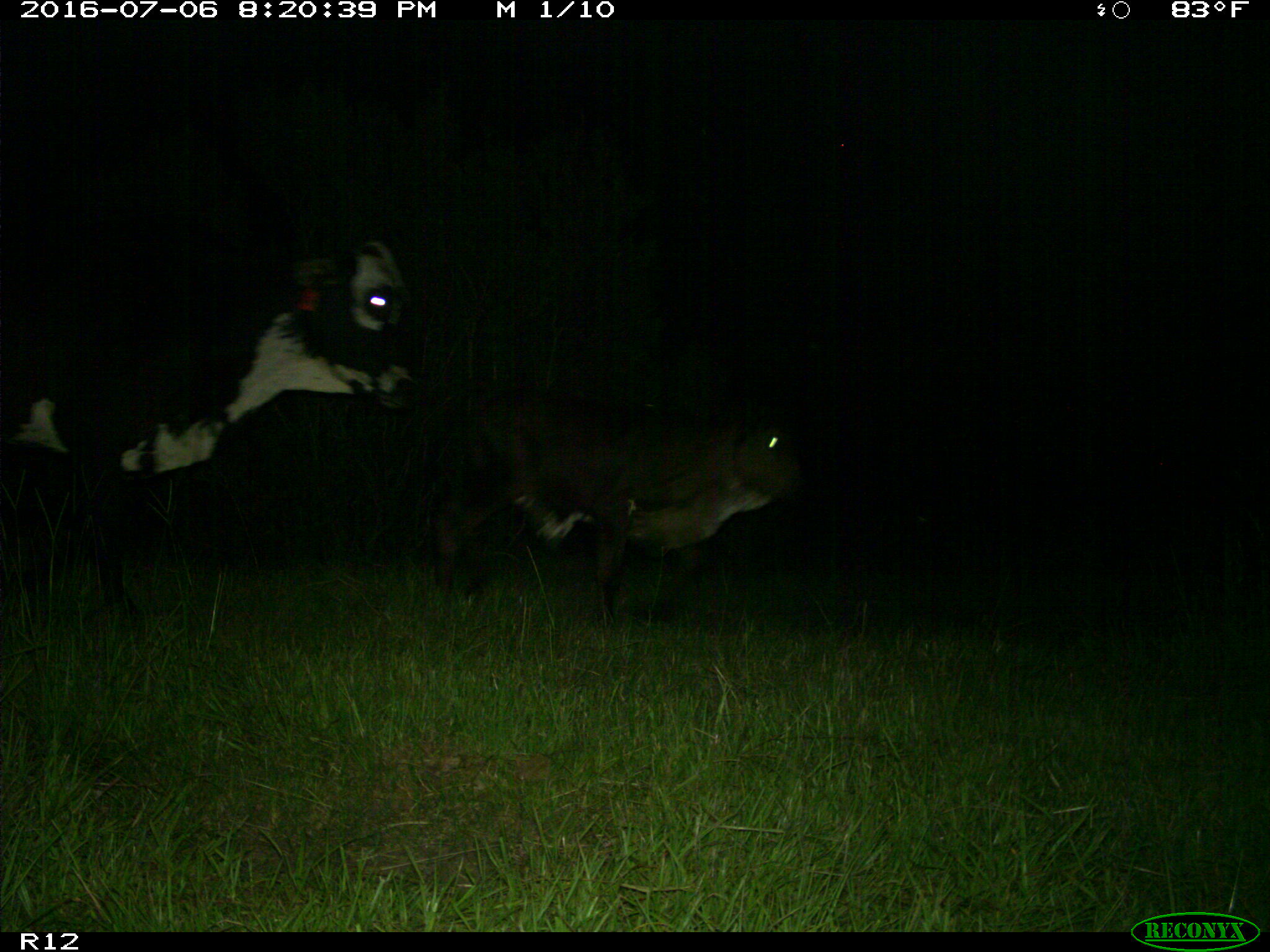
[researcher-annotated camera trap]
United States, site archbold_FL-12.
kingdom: Animalia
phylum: Chordata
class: Mammalia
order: Artiodactyla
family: Bovidae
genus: Bos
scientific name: Bos taurus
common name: domestic cow